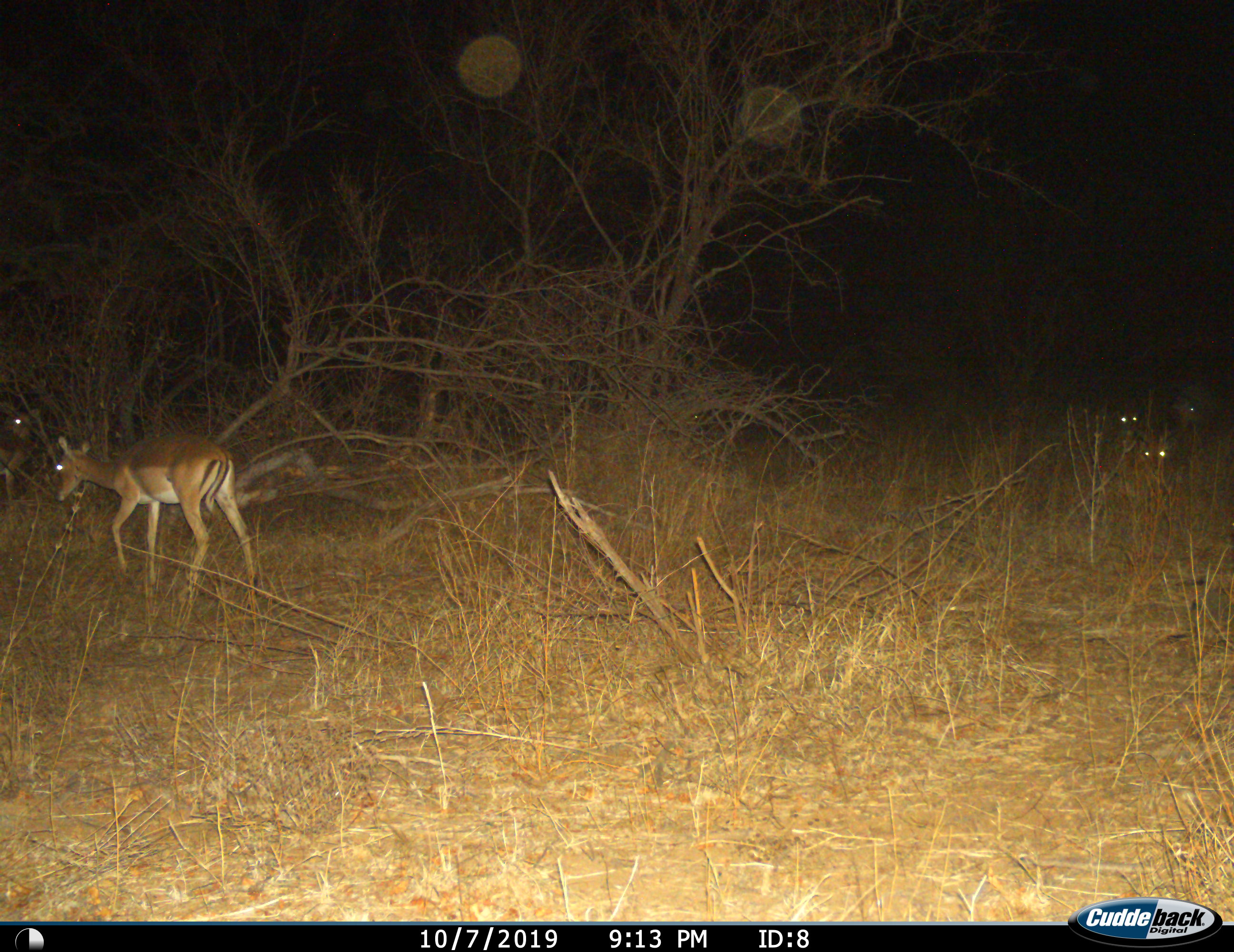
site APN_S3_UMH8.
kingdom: Animalia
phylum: Chordata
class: Mammalia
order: Artiodactyla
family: Bovidae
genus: Aepyceros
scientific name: Aepyceros melampus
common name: impala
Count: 5.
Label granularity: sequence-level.